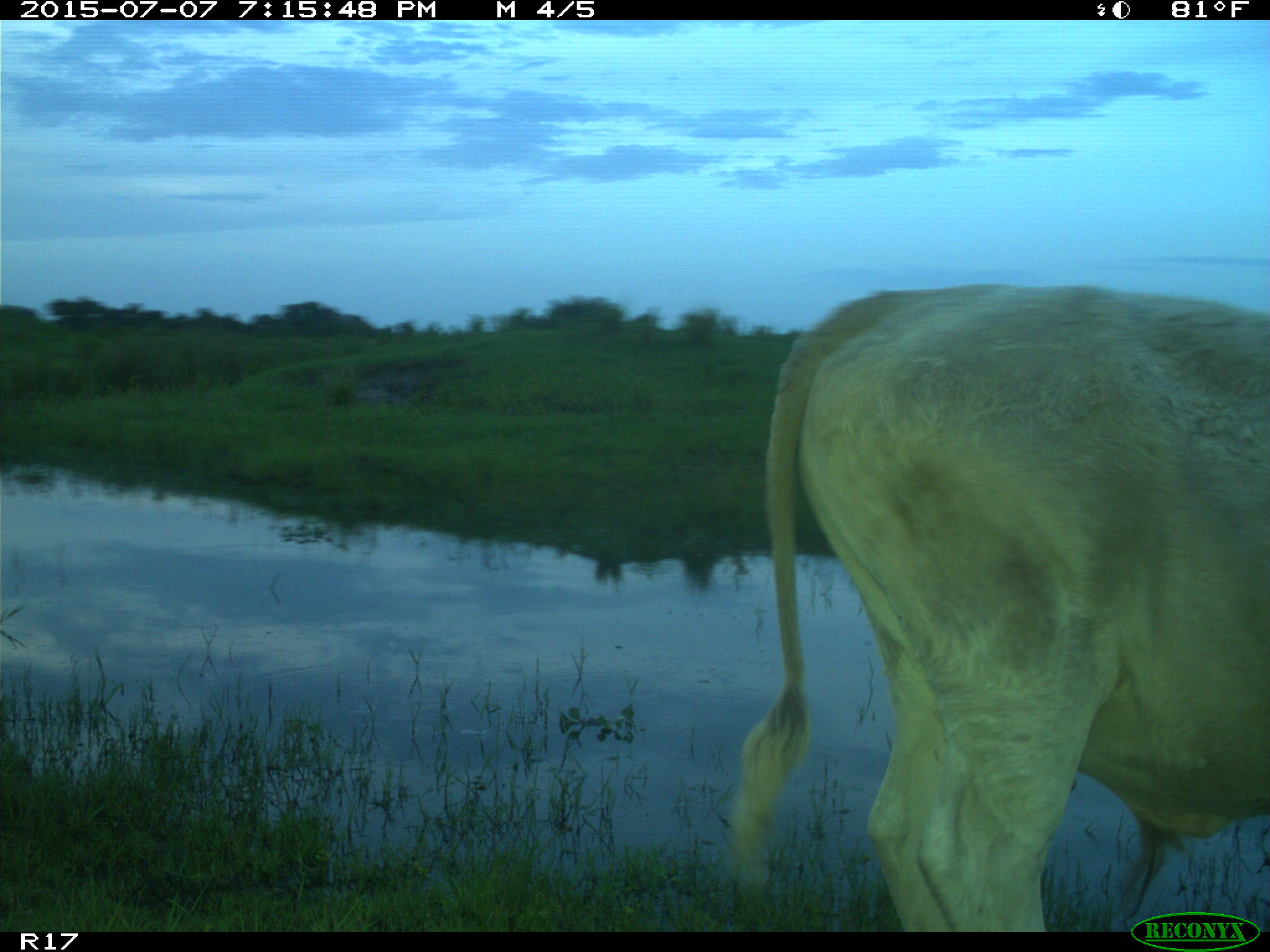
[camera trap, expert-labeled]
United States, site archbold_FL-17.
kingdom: Animalia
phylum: Chordata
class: Mammalia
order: Artiodactyla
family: Bovidae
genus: Bos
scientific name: Bos taurus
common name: domestic cow